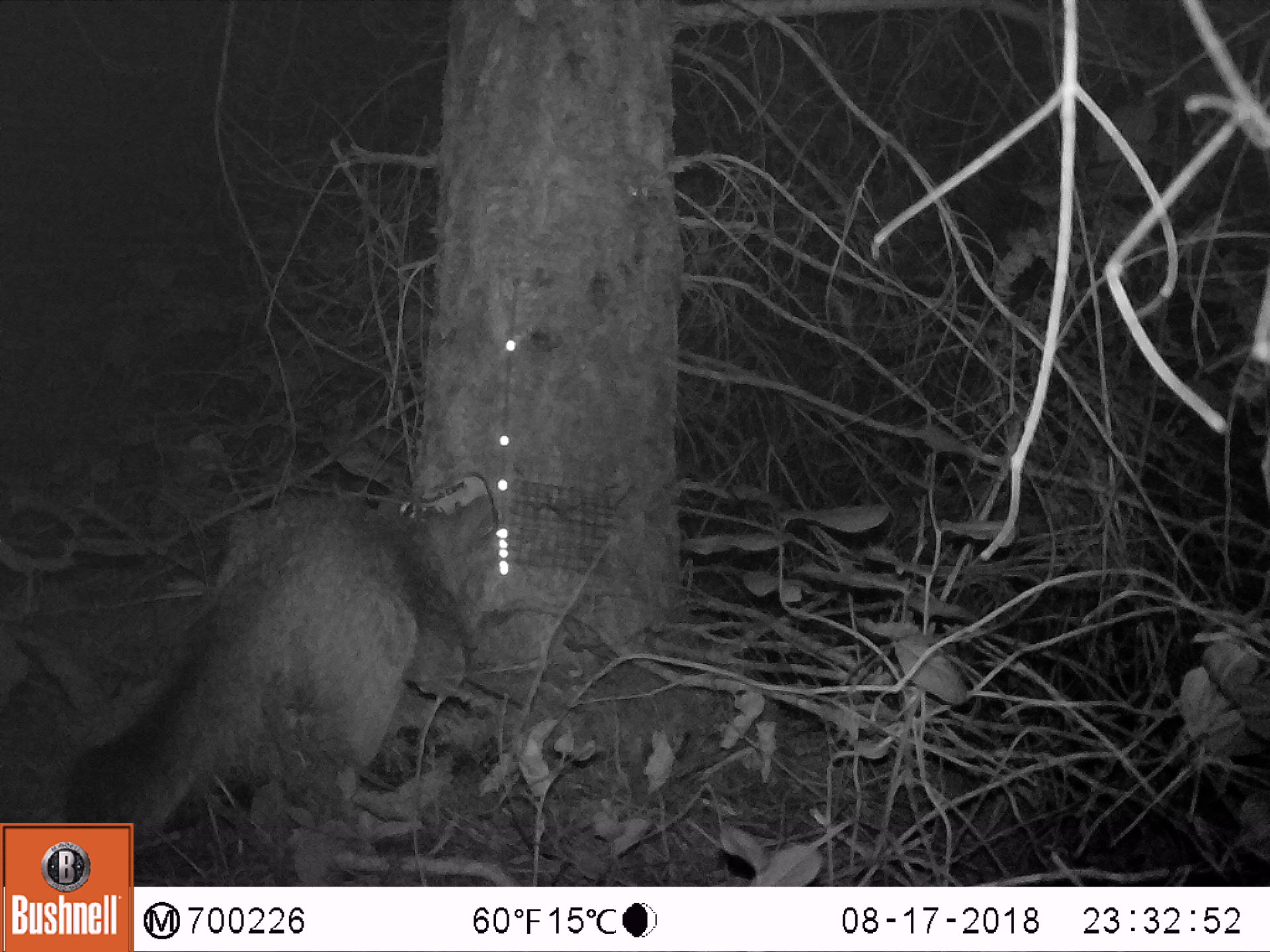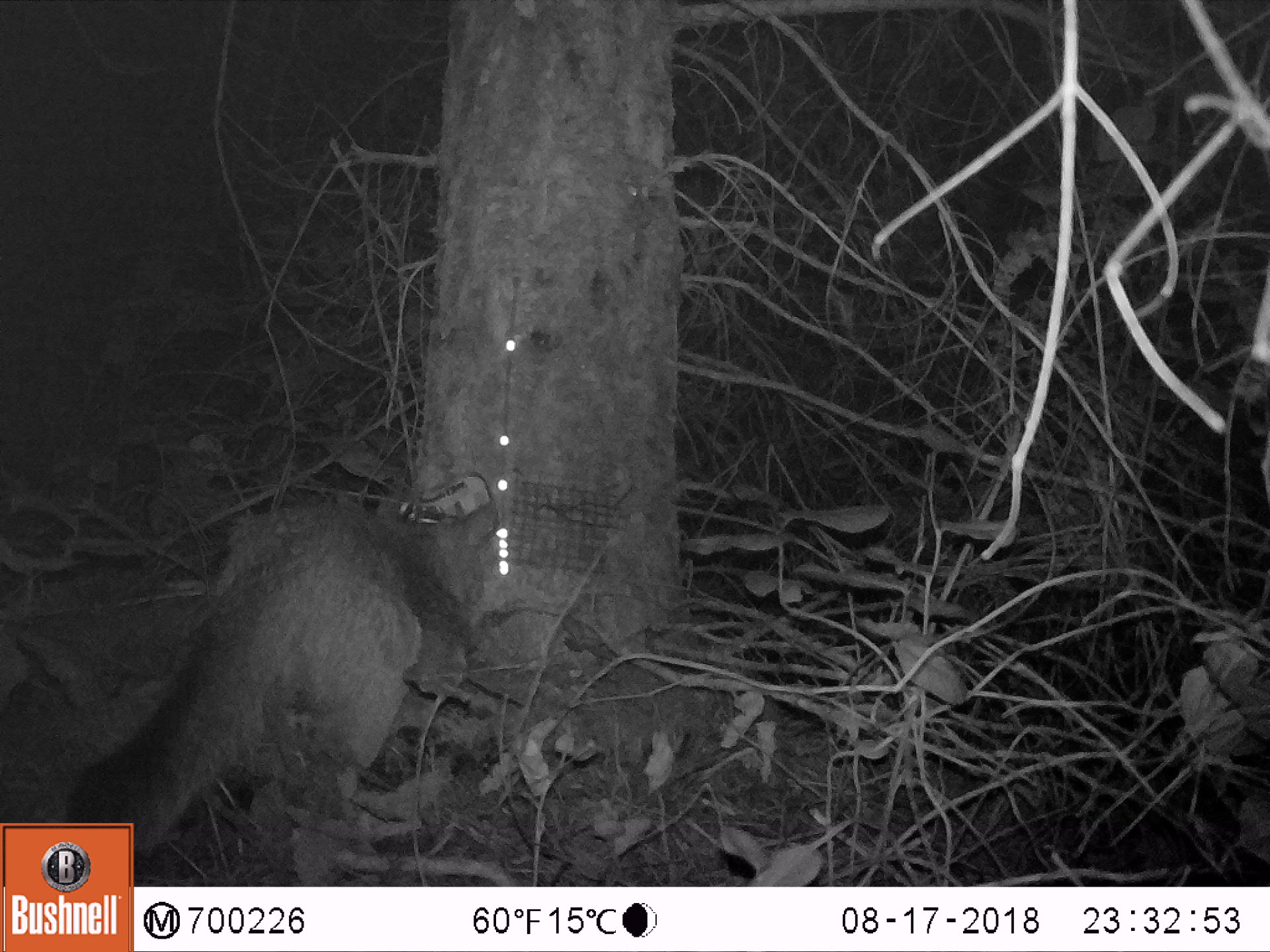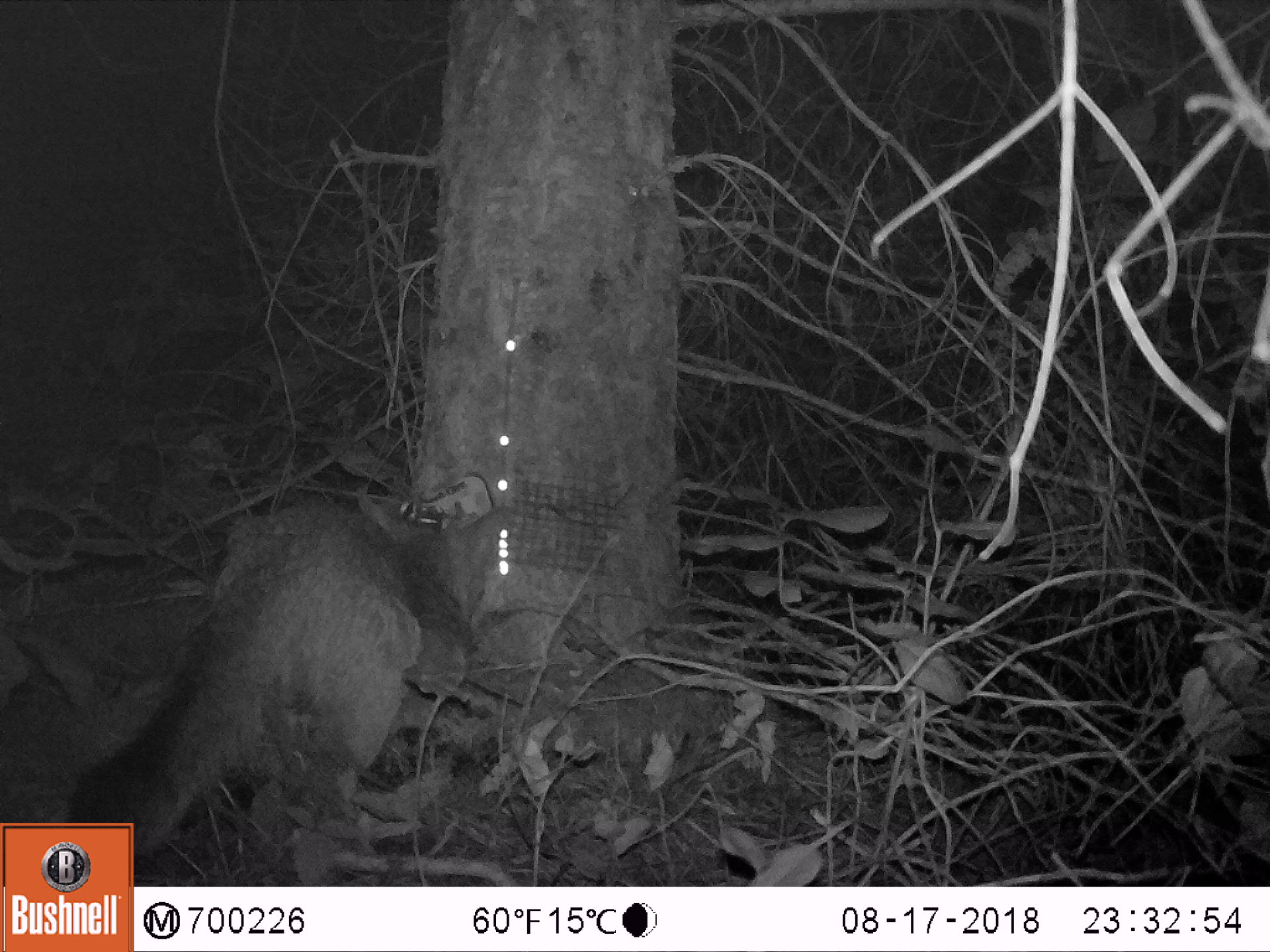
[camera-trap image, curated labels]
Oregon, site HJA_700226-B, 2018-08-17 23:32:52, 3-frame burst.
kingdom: Animalia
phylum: Chordata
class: Mammalia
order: Carnivora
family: Canidae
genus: Urocyon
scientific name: Urocyon cinereoargenteus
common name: gray fox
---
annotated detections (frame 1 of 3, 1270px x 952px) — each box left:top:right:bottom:
gray fox: 40:474:485:819; 140:469:492:881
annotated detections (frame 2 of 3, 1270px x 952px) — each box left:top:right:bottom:
gray fox: 50:475:476:817; 140:470:474:881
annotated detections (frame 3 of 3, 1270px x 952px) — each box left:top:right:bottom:
gray fox: 42:478:470:815; 134:476:466:883